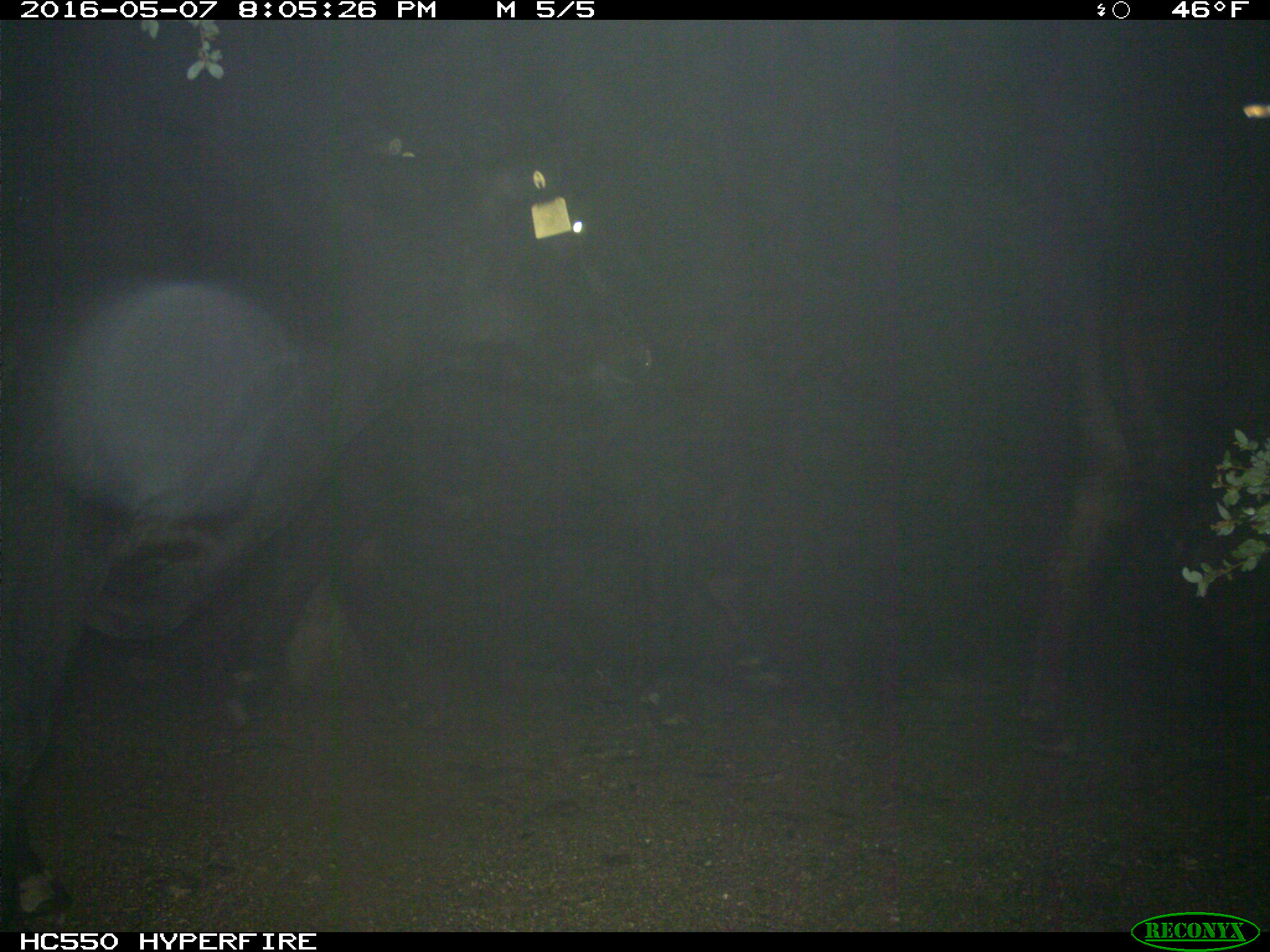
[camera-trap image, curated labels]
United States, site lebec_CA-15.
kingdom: Animalia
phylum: Chordata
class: Mammalia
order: Artiodactyla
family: Bovidae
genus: Bos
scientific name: Bos taurus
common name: domestic cow